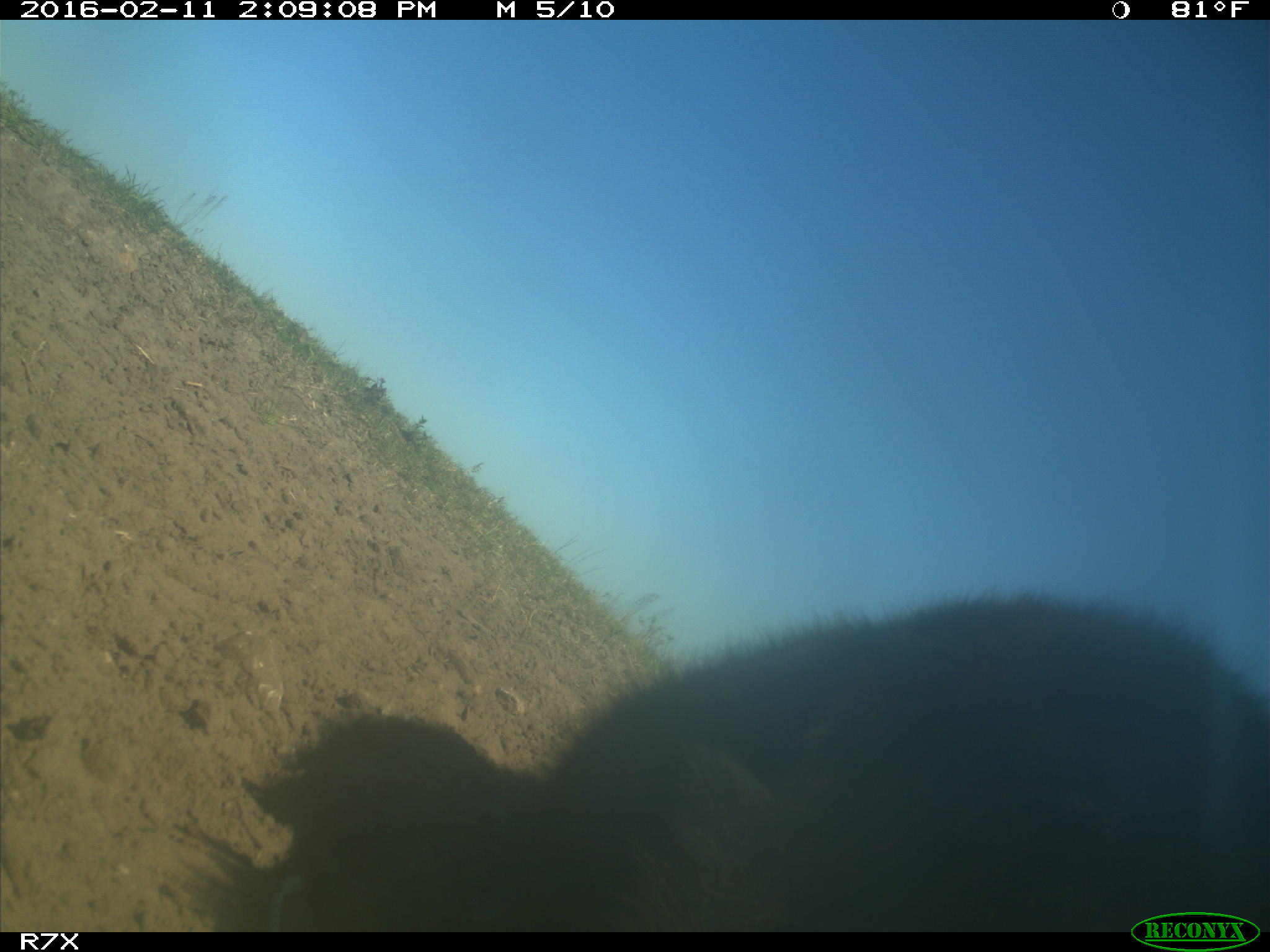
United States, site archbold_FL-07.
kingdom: Animalia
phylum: Chordata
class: Mammalia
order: Artiodactyla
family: Bovidae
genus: Bos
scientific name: Bos taurus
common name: domestic cow